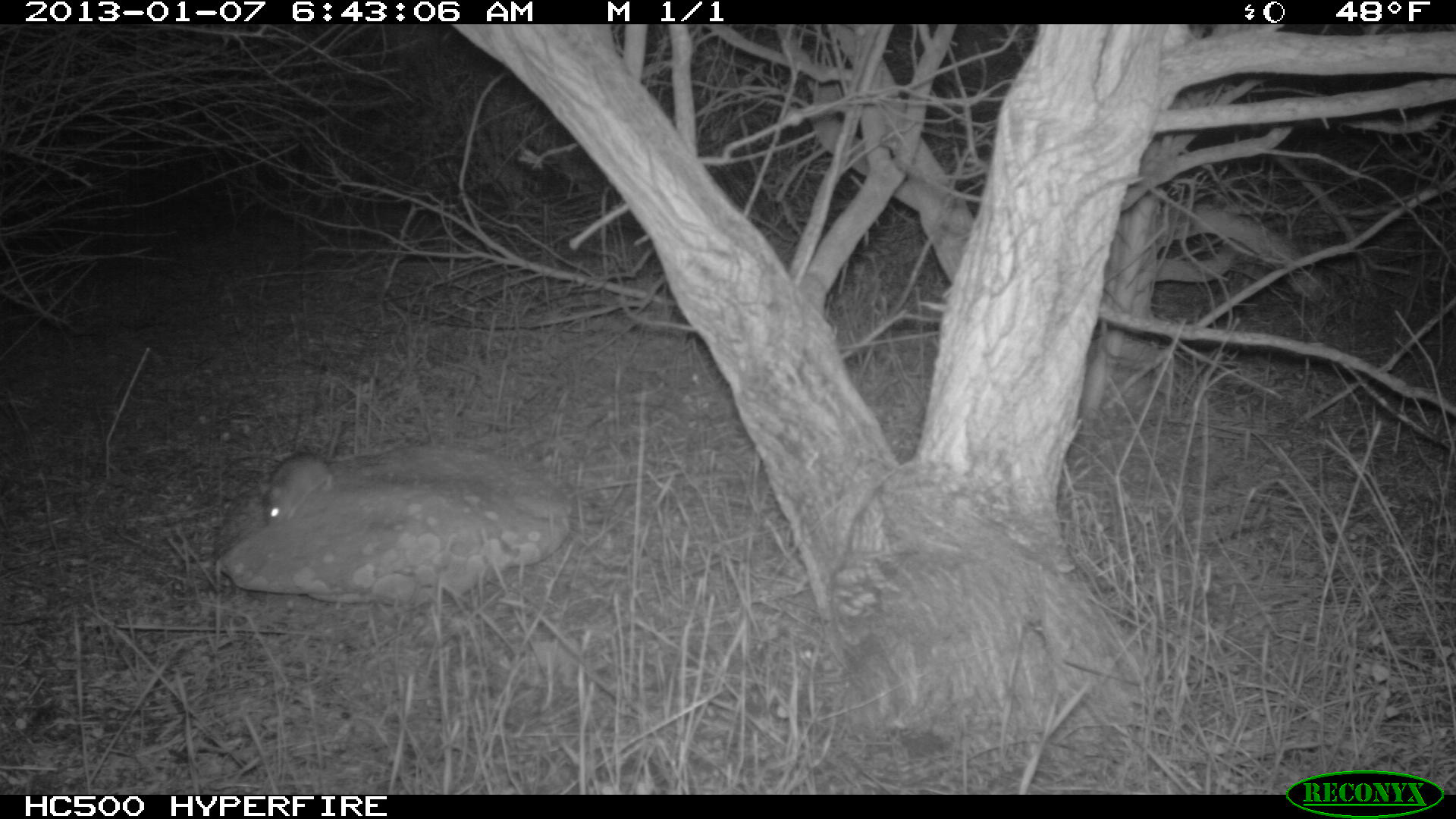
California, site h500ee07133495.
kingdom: Animalia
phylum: Chordata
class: Mammalia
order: Rodentia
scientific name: Rodentia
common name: rodent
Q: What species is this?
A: Rodent (Rodentia).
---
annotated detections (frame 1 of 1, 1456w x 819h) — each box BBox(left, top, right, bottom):
rodent: BBox(259, 451, 356, 526)